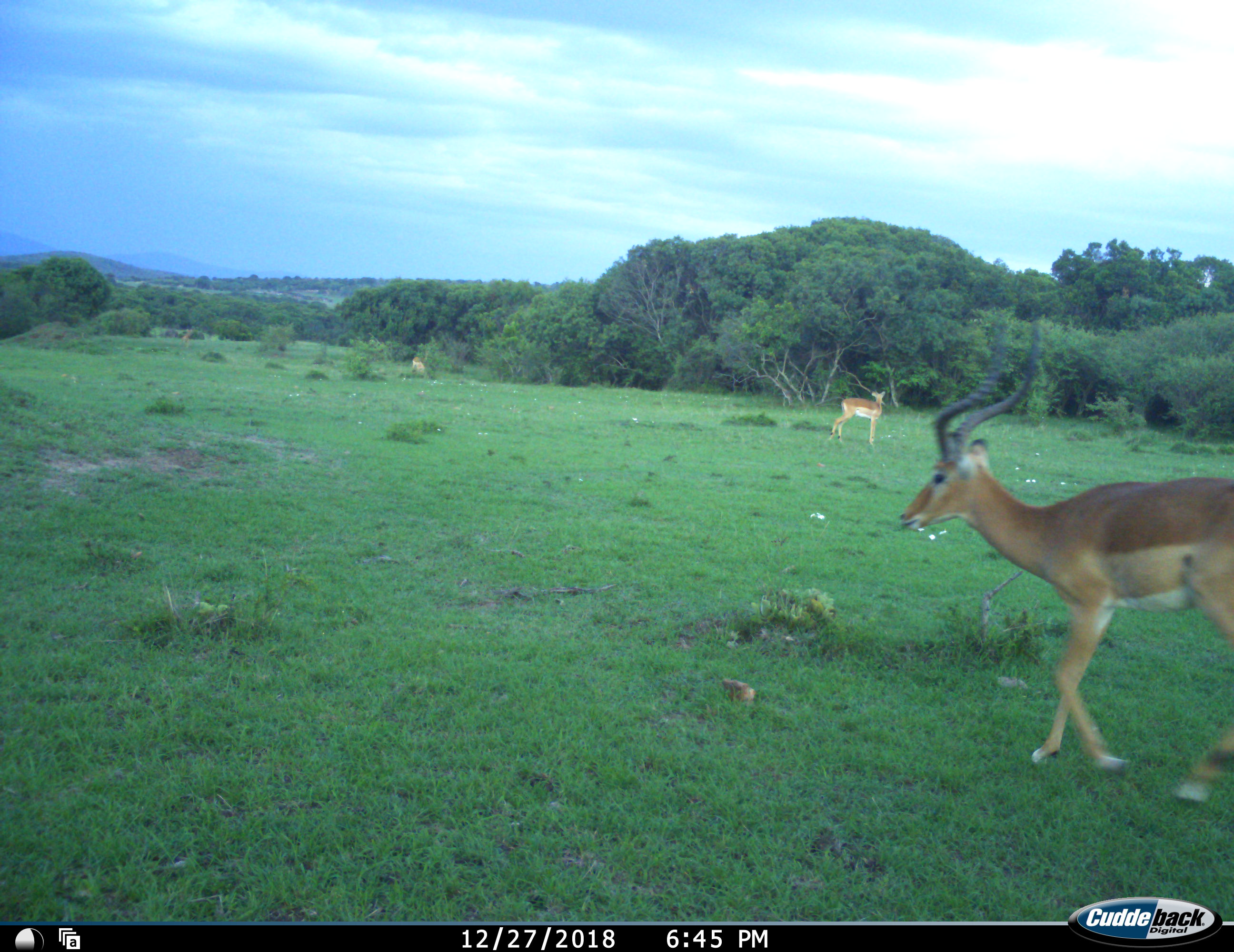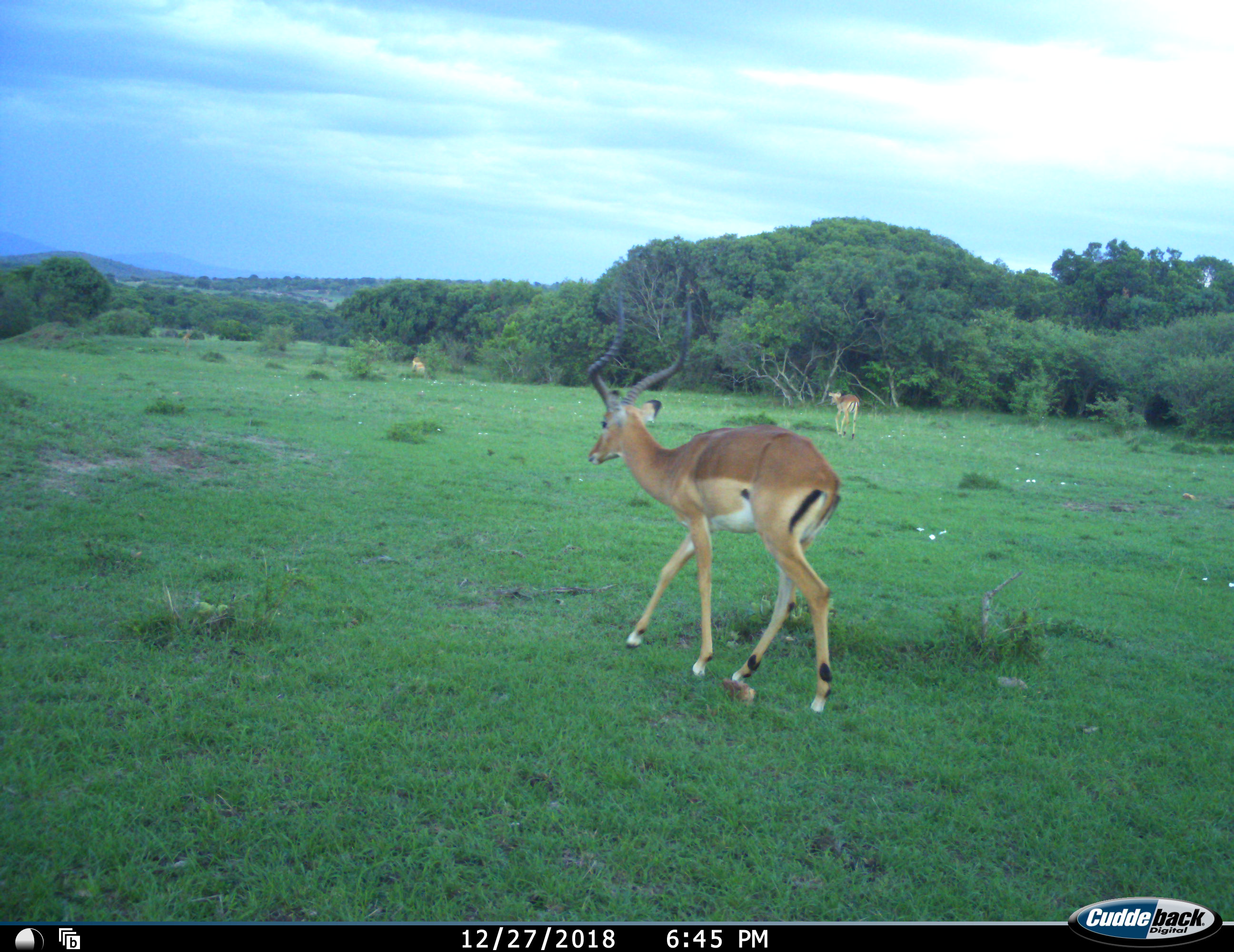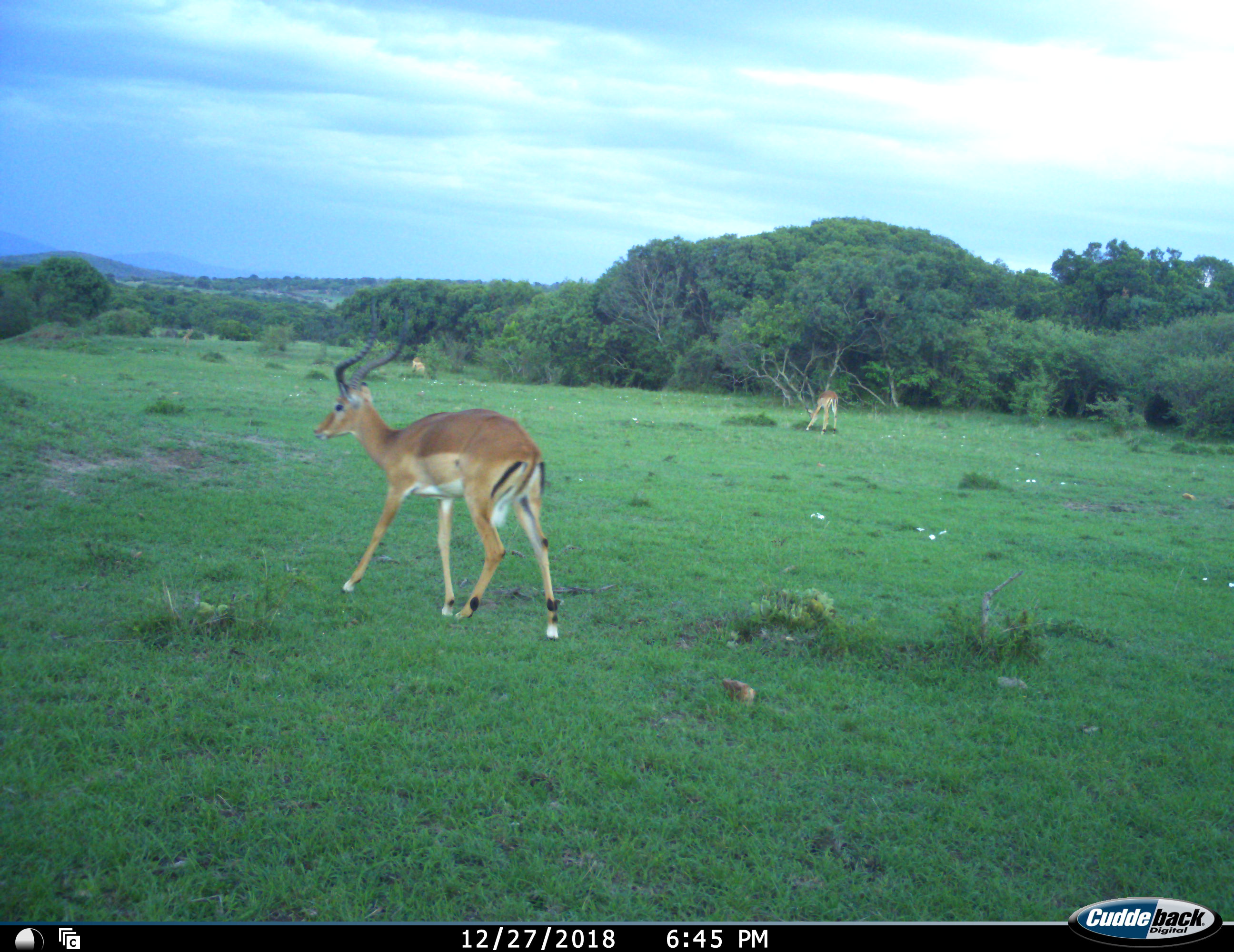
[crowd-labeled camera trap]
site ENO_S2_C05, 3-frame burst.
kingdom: Animalia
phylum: Chordata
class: Mammalia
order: Artiodactyla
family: Bovidae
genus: Aepyceros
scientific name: Aepyceros melampus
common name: impala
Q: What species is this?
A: Impala (Aepyceros melampus).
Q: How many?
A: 3.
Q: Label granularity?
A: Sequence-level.